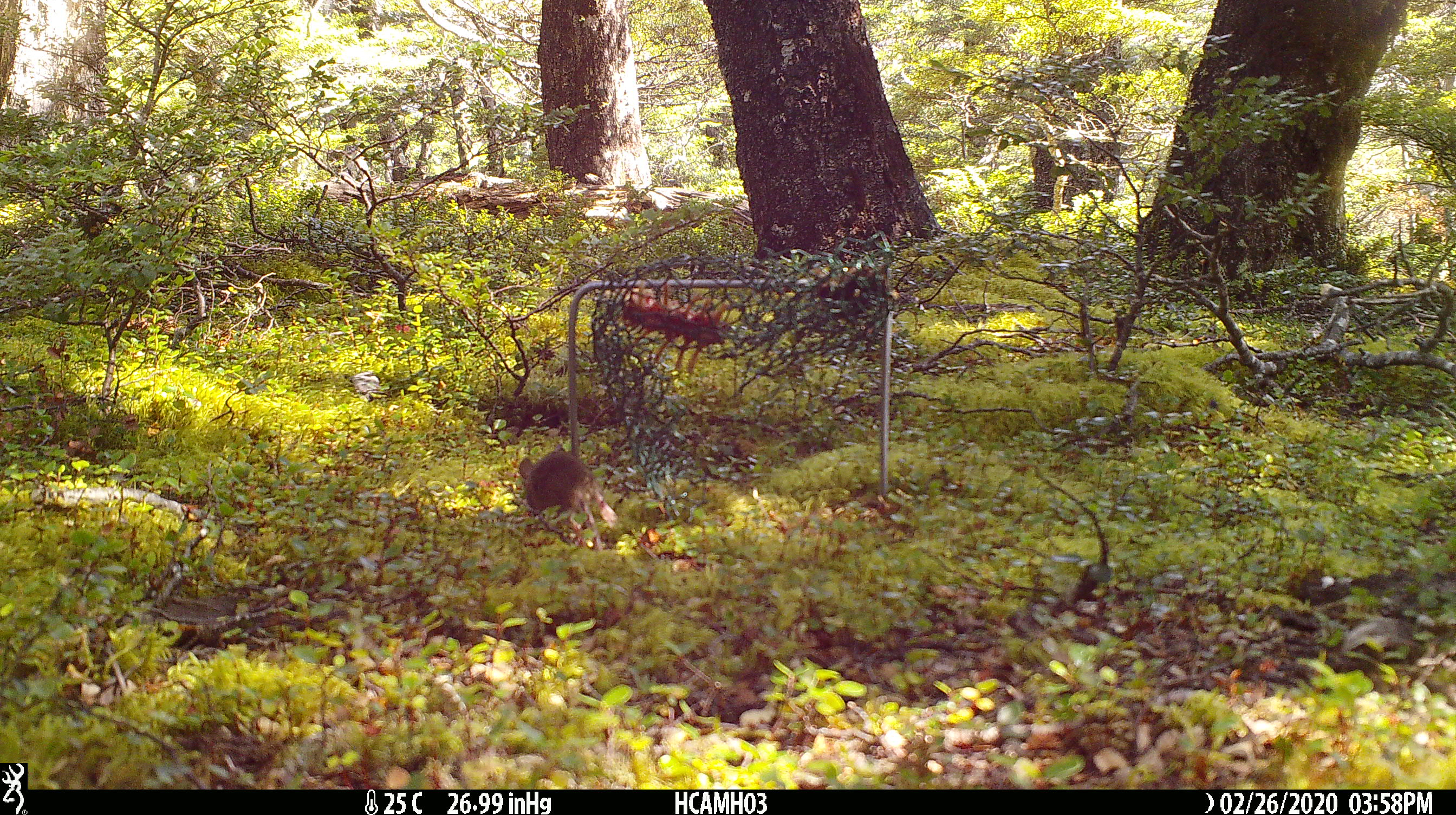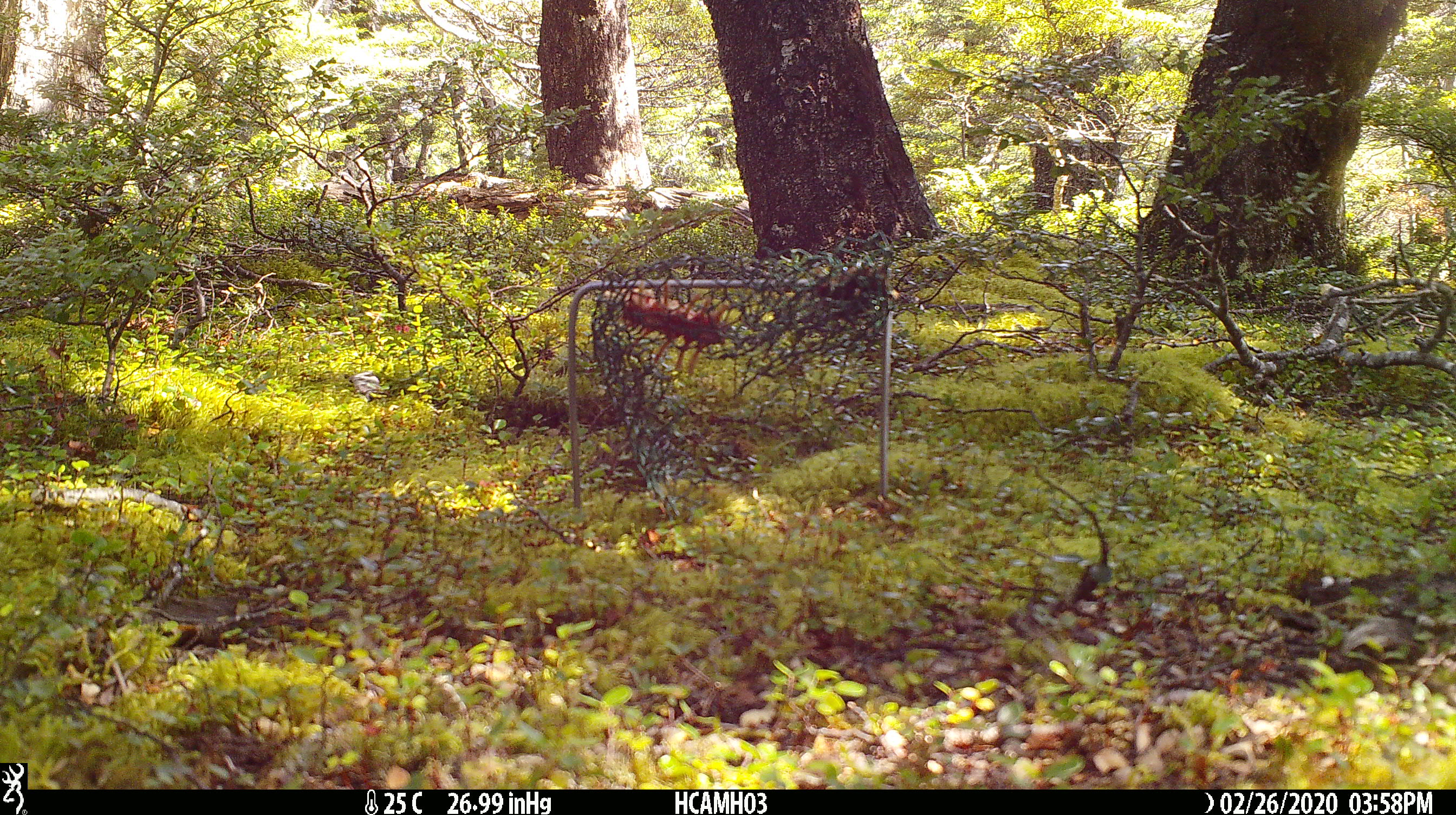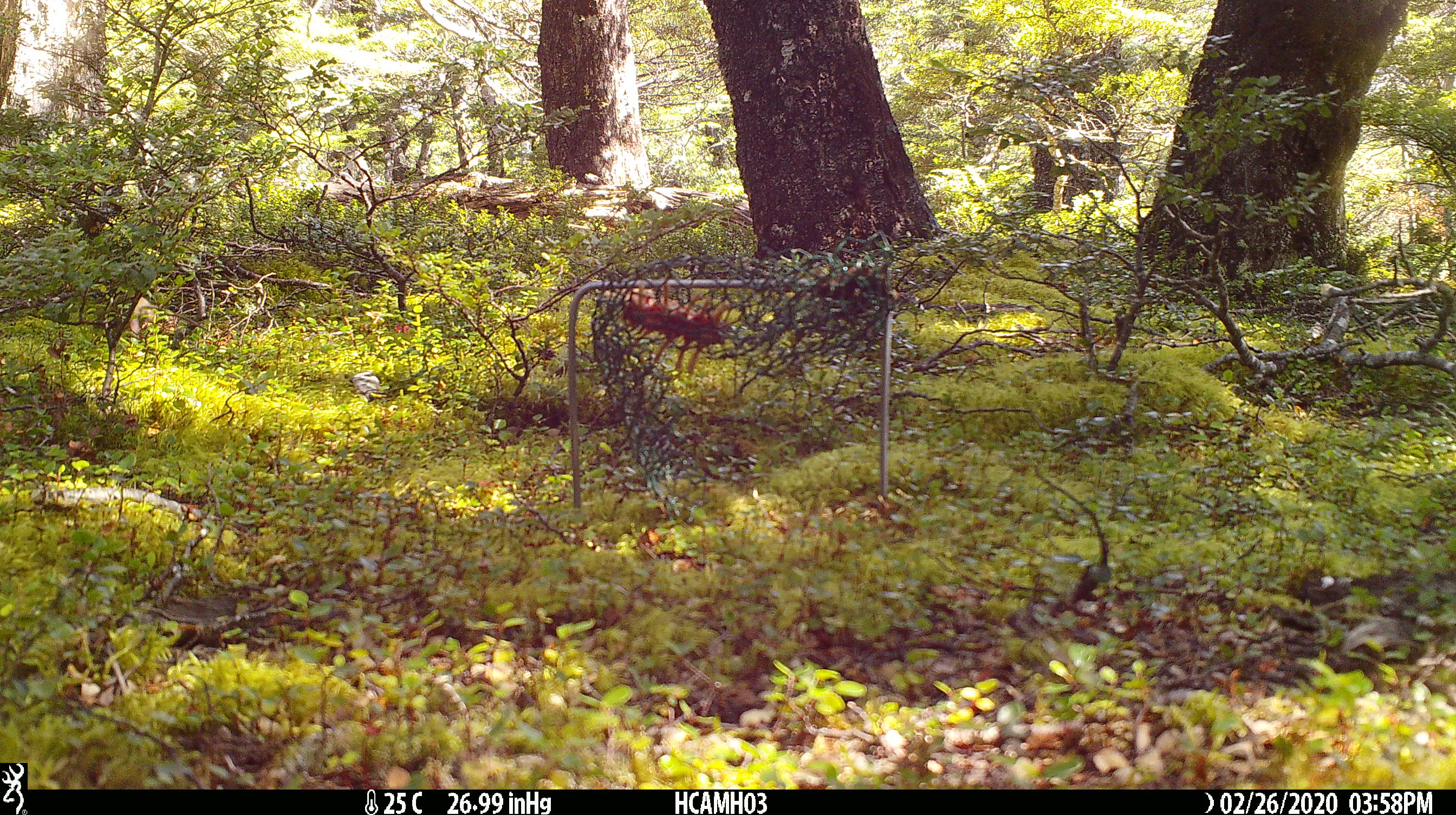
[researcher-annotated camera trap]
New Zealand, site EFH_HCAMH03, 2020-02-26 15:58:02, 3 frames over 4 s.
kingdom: Animalia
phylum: Chordata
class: Mammalia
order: Rodentia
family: Muridae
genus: Mus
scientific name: Mus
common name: mouse